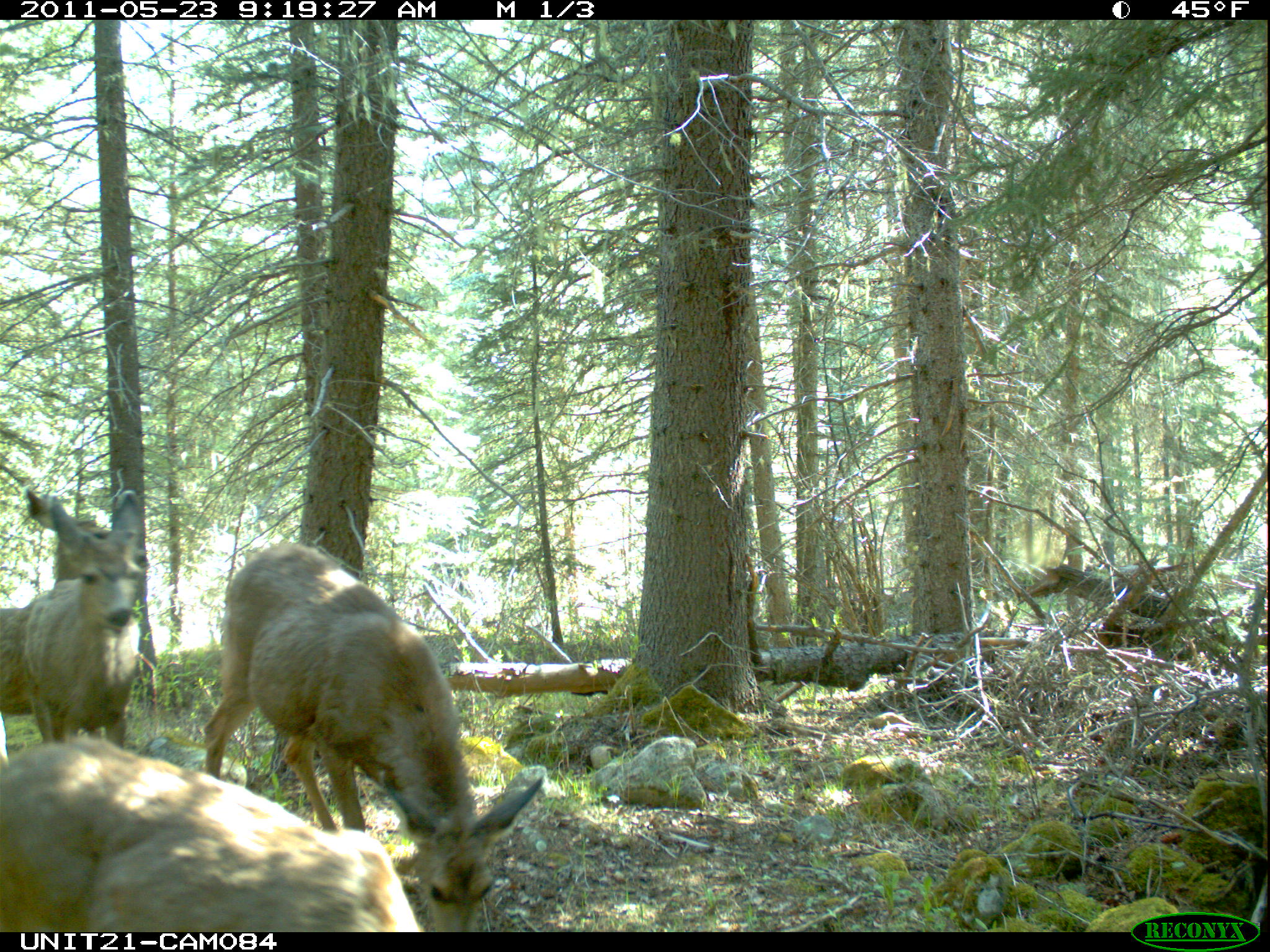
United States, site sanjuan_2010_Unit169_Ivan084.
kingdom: Animalia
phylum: Chordata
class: Mammalia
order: Artiodactyla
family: Cervidae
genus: Odocoileus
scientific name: Odocoileus hemionus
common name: mule deer